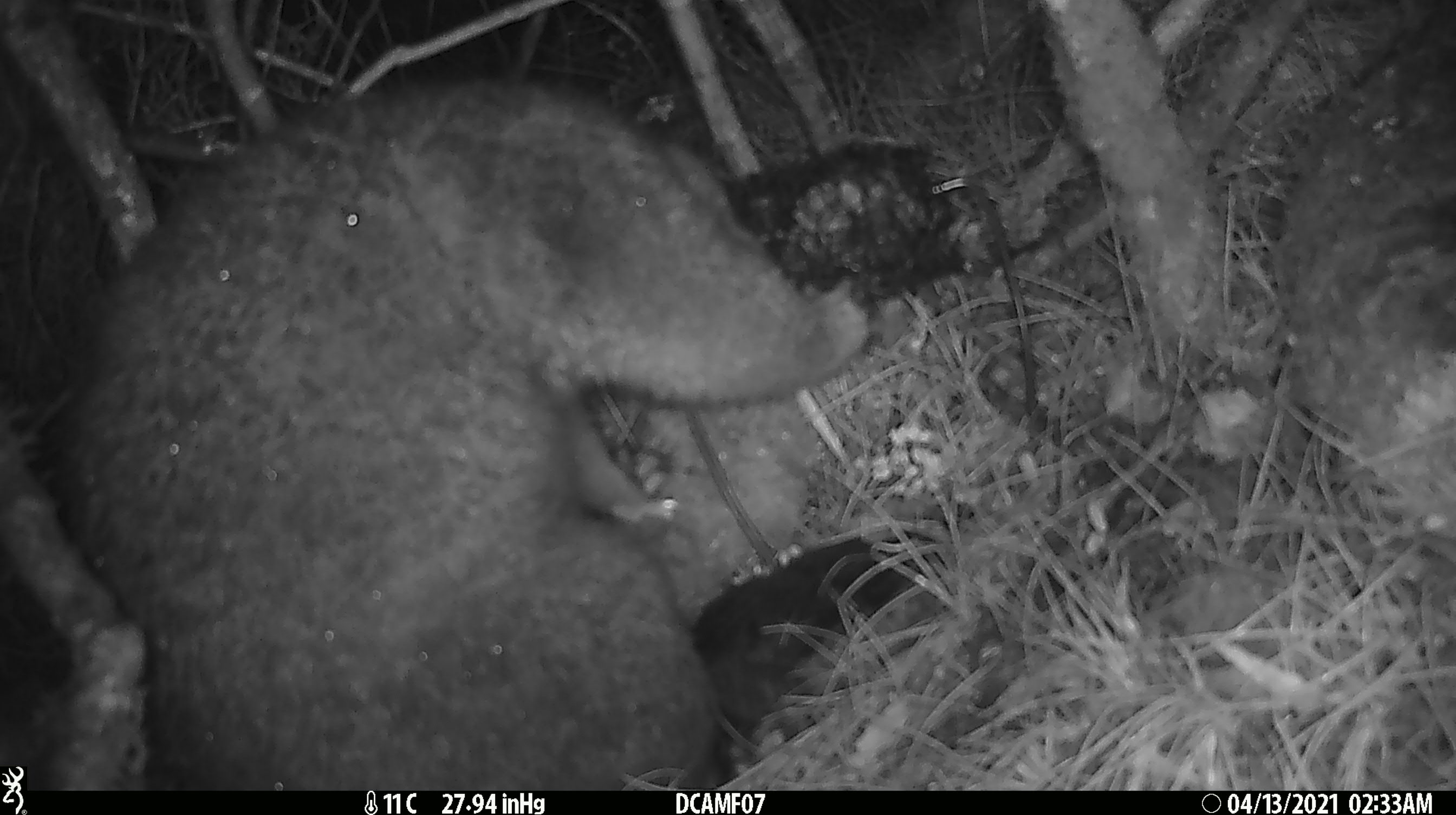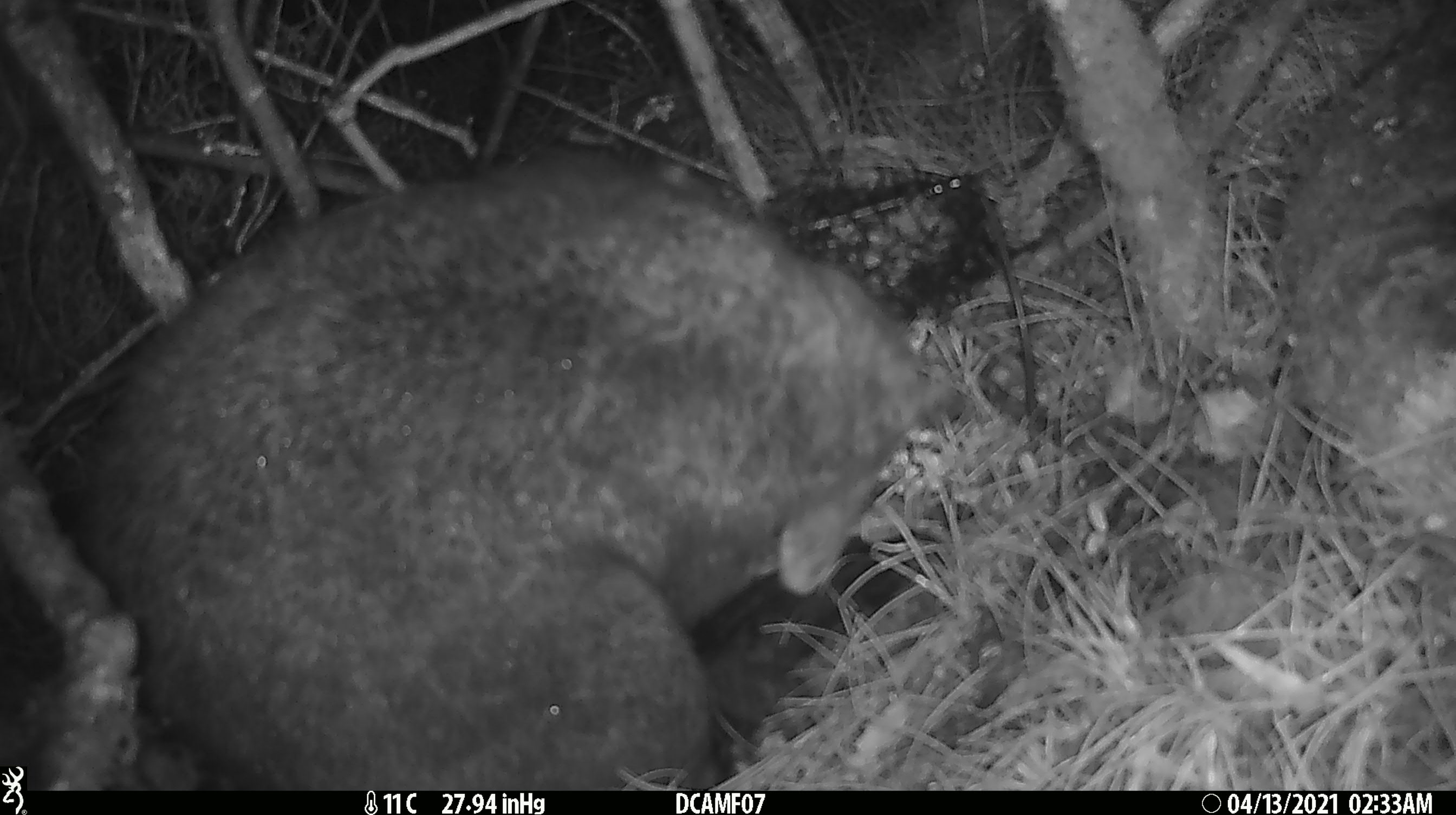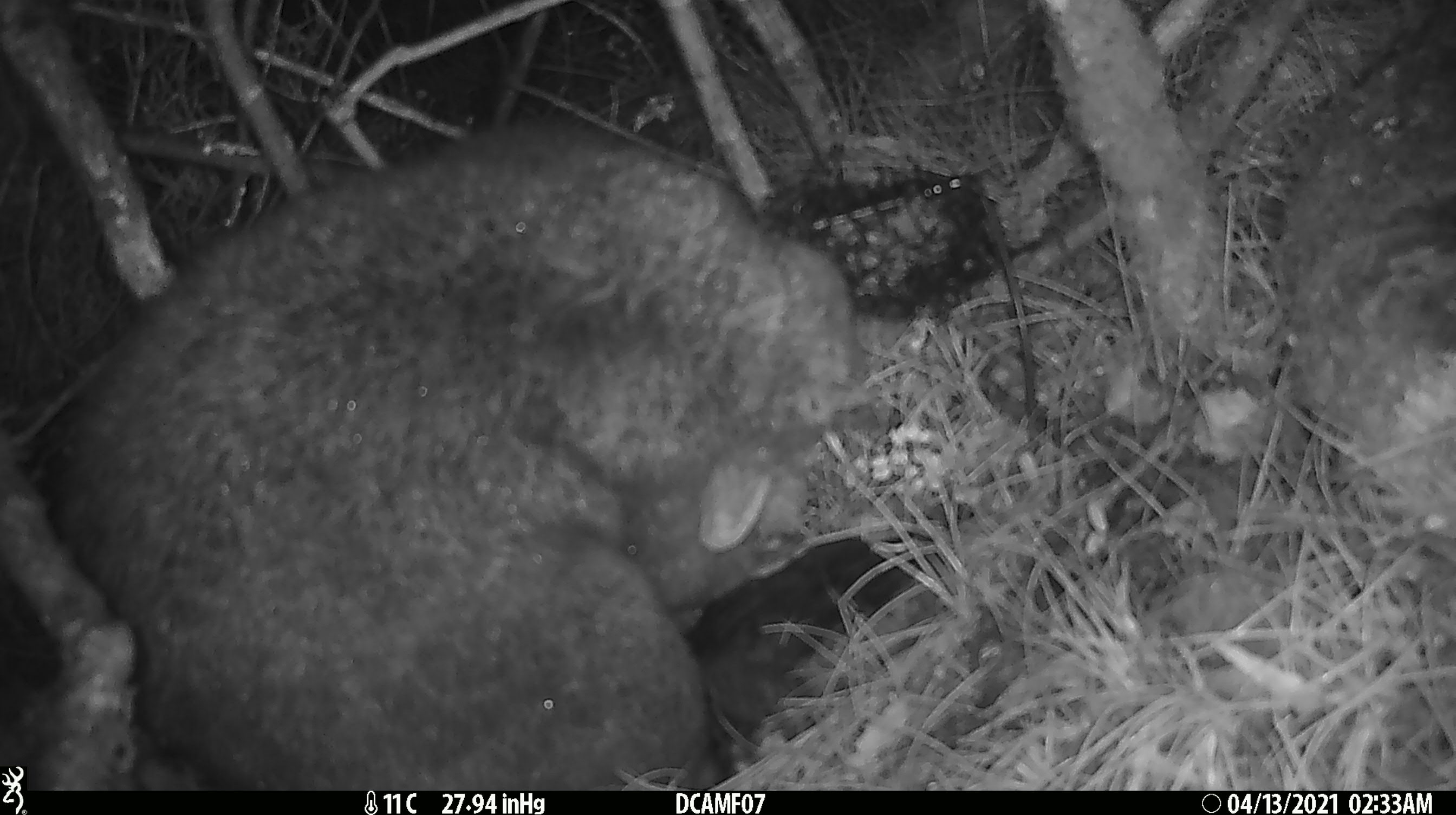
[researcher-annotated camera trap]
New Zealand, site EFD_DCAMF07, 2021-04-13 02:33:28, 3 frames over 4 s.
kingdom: Animalia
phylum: Chordata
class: Mammalia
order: Diprotodontia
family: Phalangeridae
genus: Trichosurus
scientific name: Trichosurus vulpecula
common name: common brushtail possum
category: possum